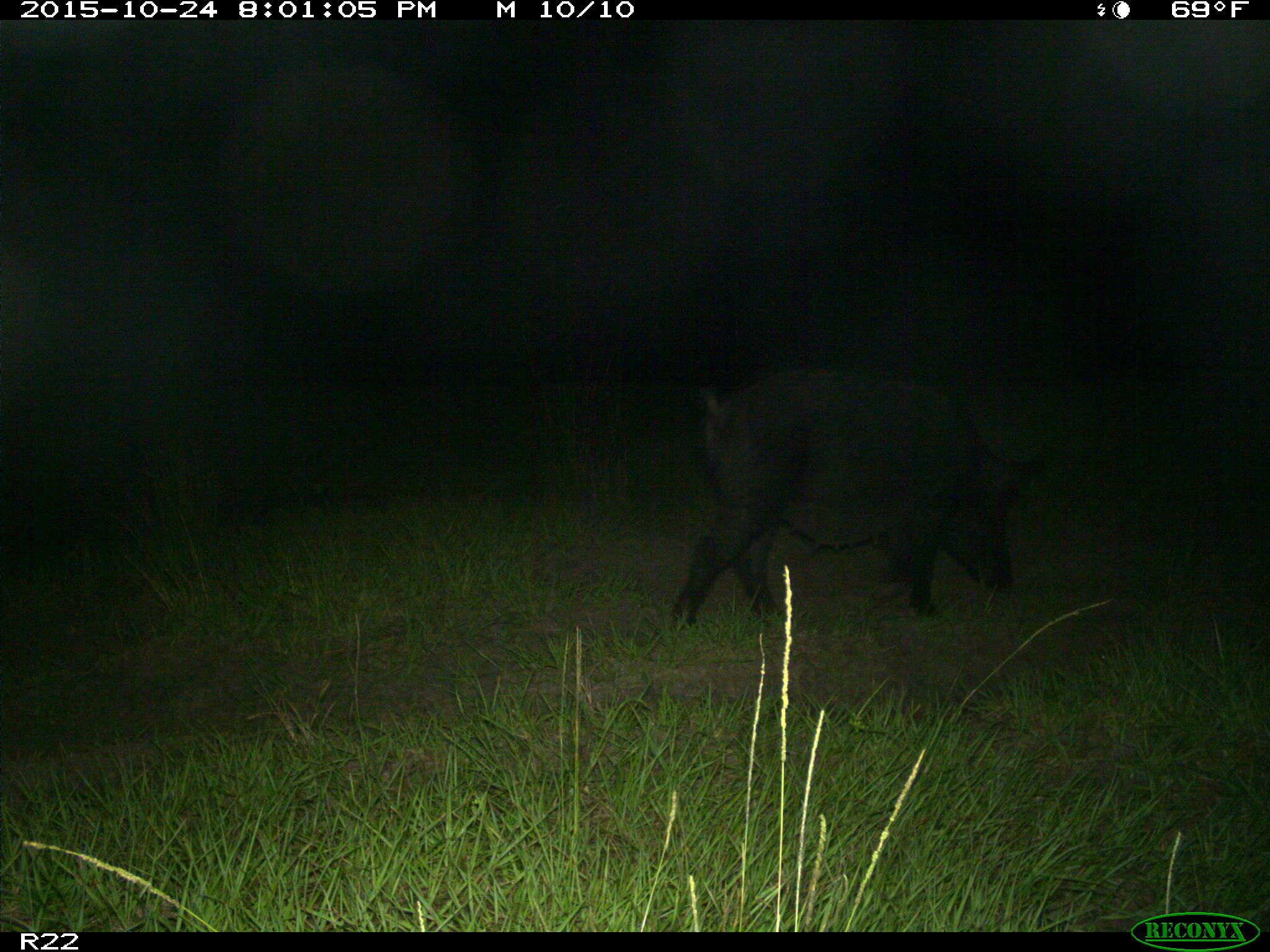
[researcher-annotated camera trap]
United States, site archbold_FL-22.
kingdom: Animalia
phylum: Chordata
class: Mammalia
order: Artiodactyla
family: Suidae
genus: Sus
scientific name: Sus scrofa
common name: wild boar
Sus scrofa (wild boar).